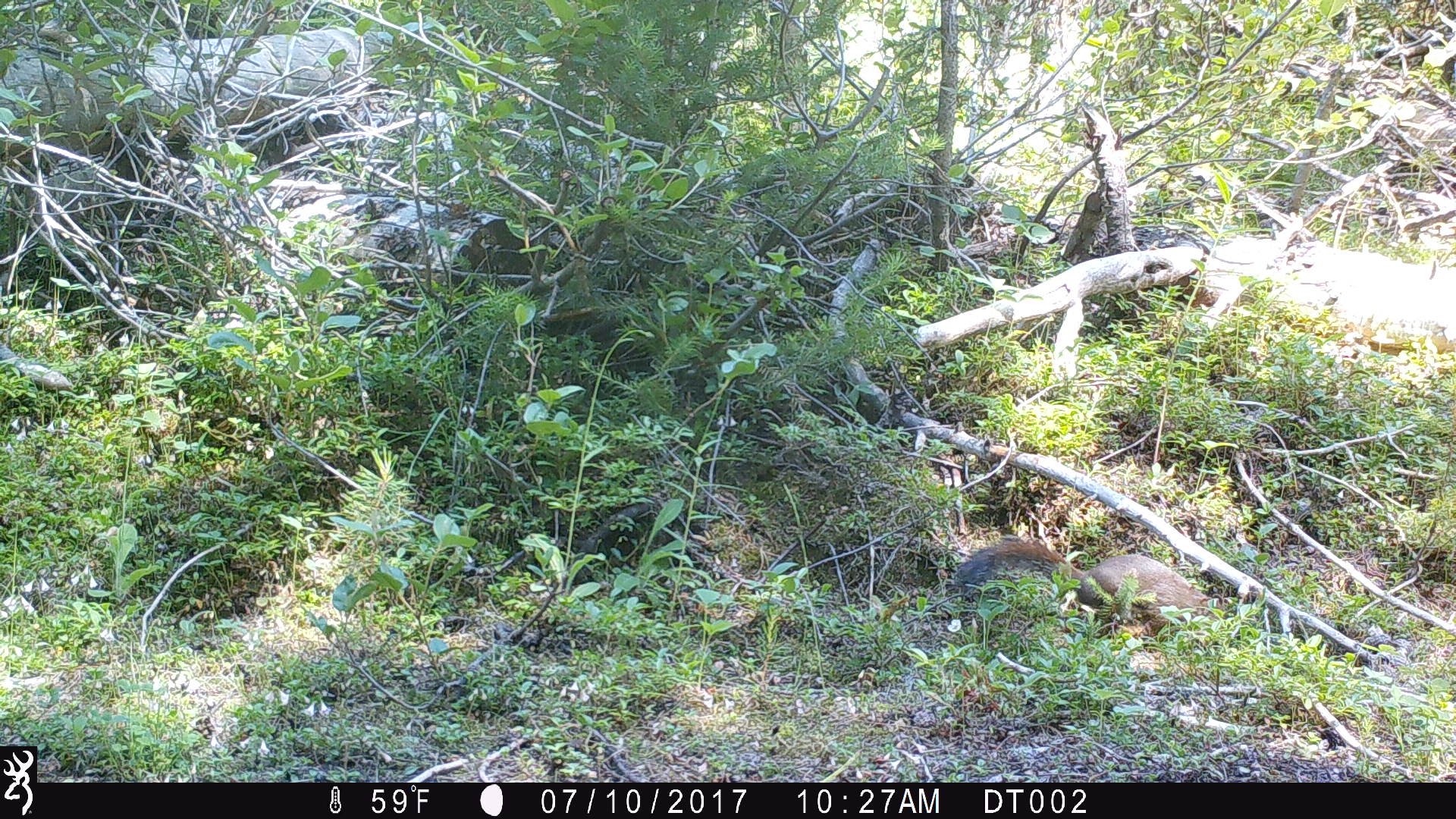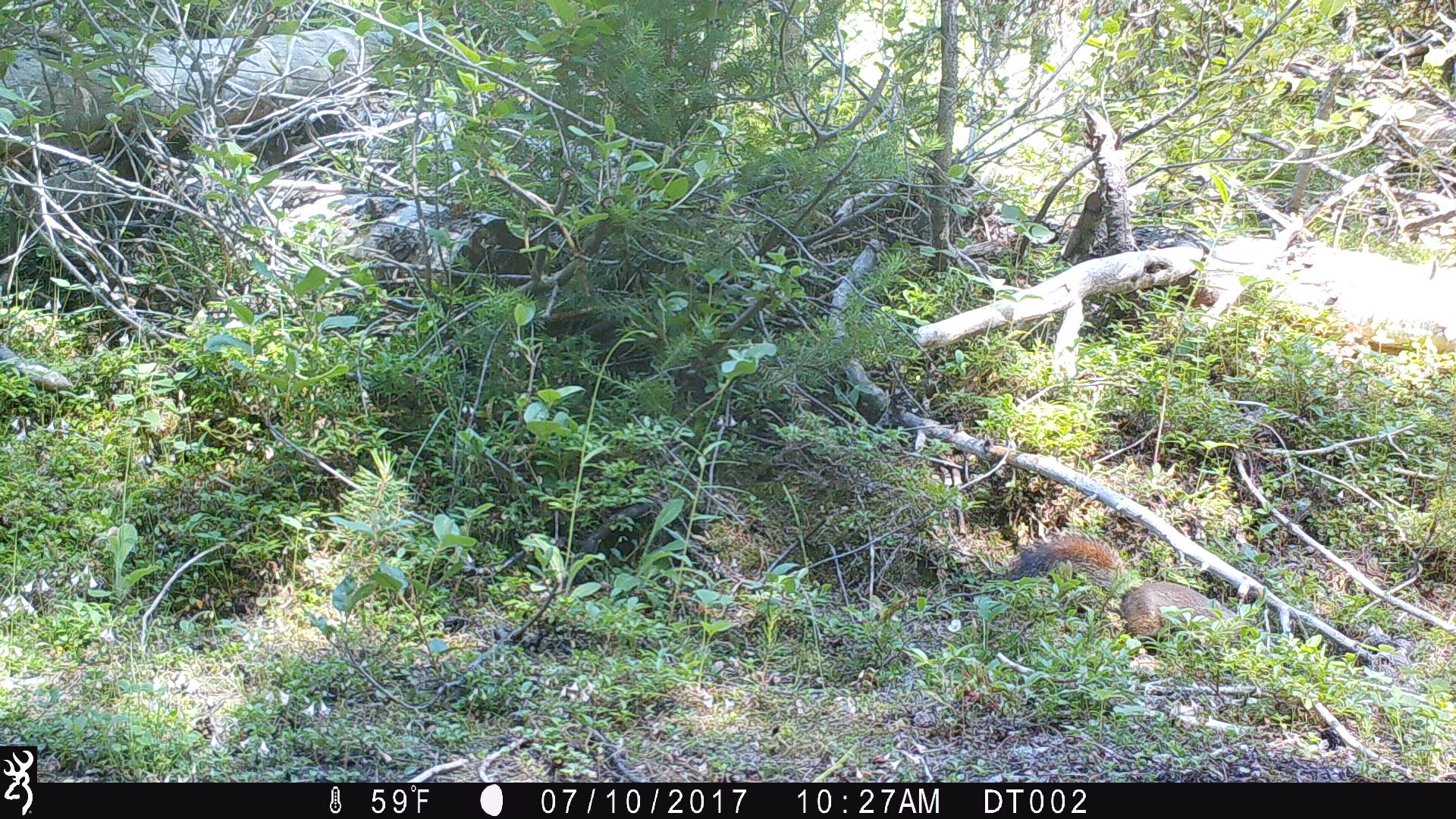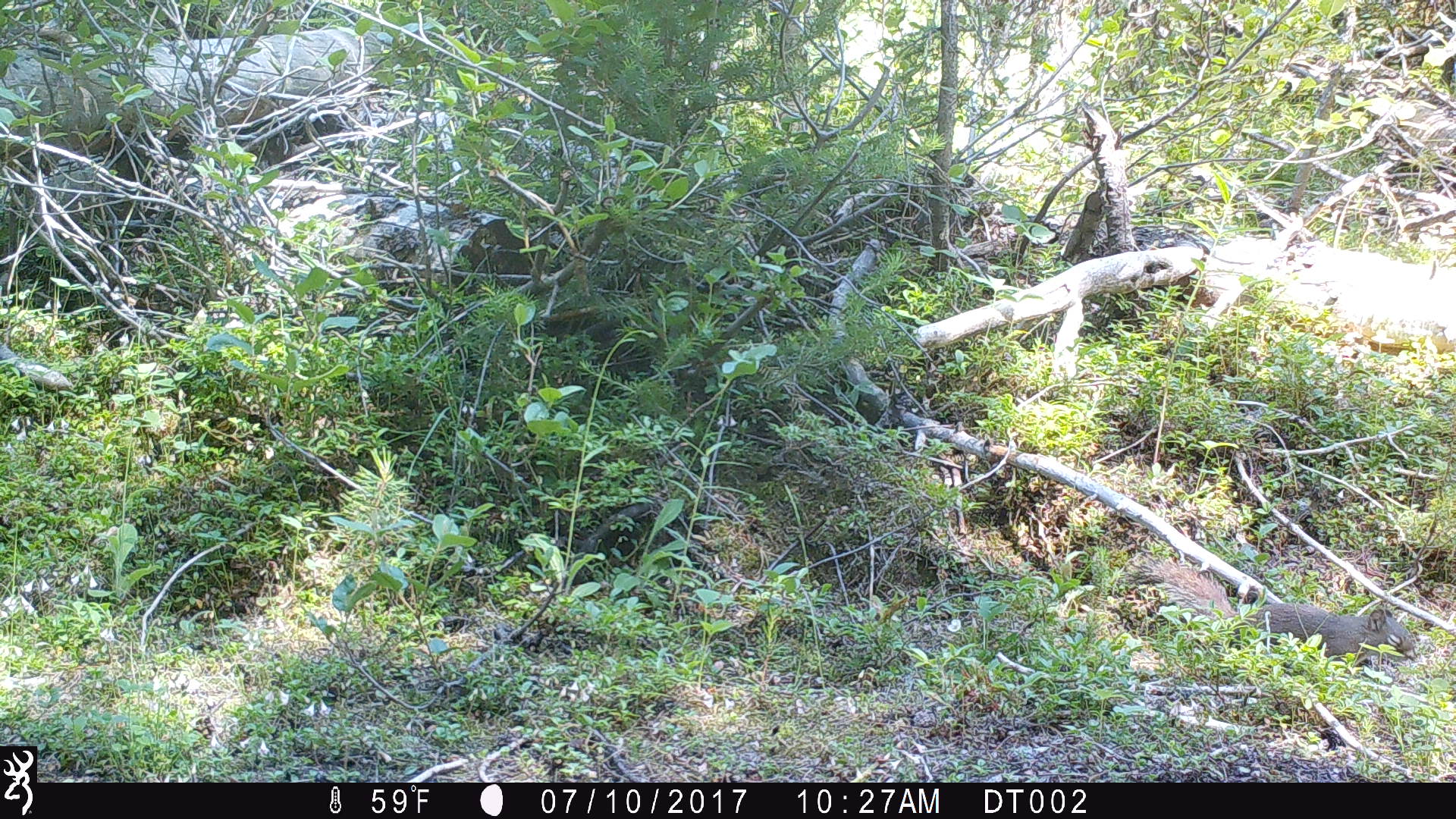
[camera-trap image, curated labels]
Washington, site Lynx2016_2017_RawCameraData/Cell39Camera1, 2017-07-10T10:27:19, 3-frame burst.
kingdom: Animalia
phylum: Chordata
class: Mammalia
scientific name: Mammalia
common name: small mammal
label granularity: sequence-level